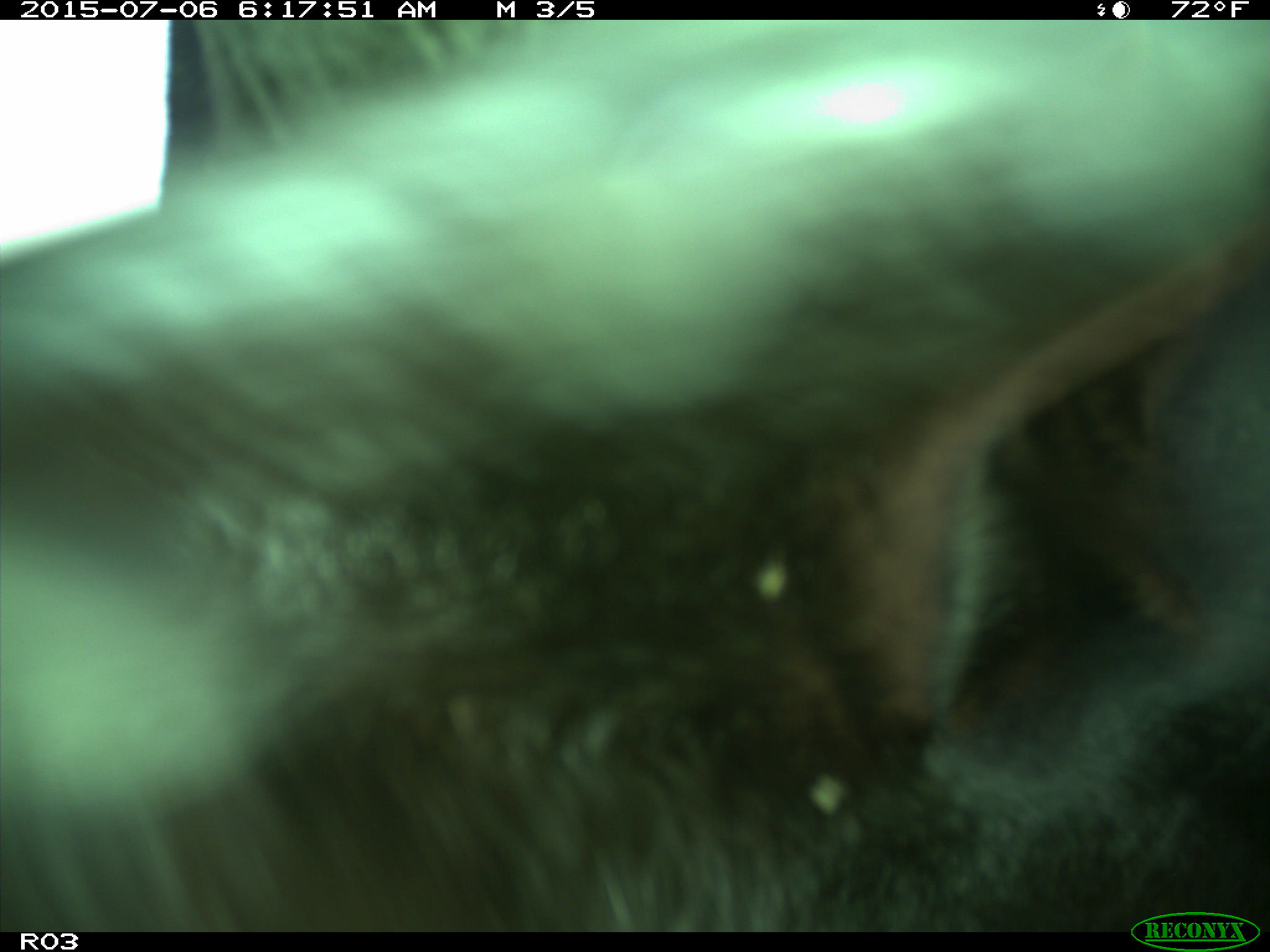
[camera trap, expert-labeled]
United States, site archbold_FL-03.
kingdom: Animalia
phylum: Chordata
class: Mammalia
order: Artiodactyla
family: Bovidae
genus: Bos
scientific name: Bos taurus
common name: domestic cow